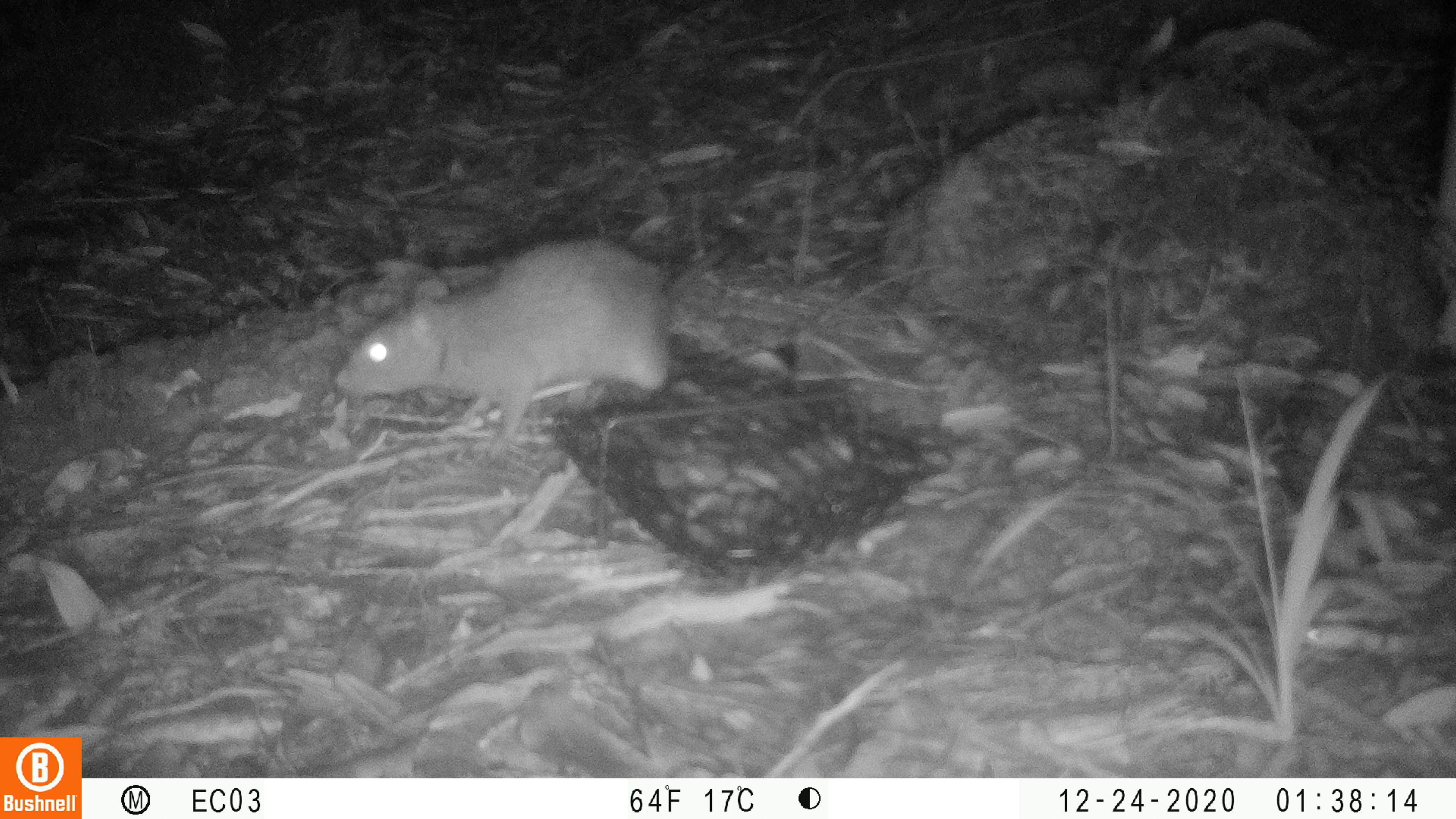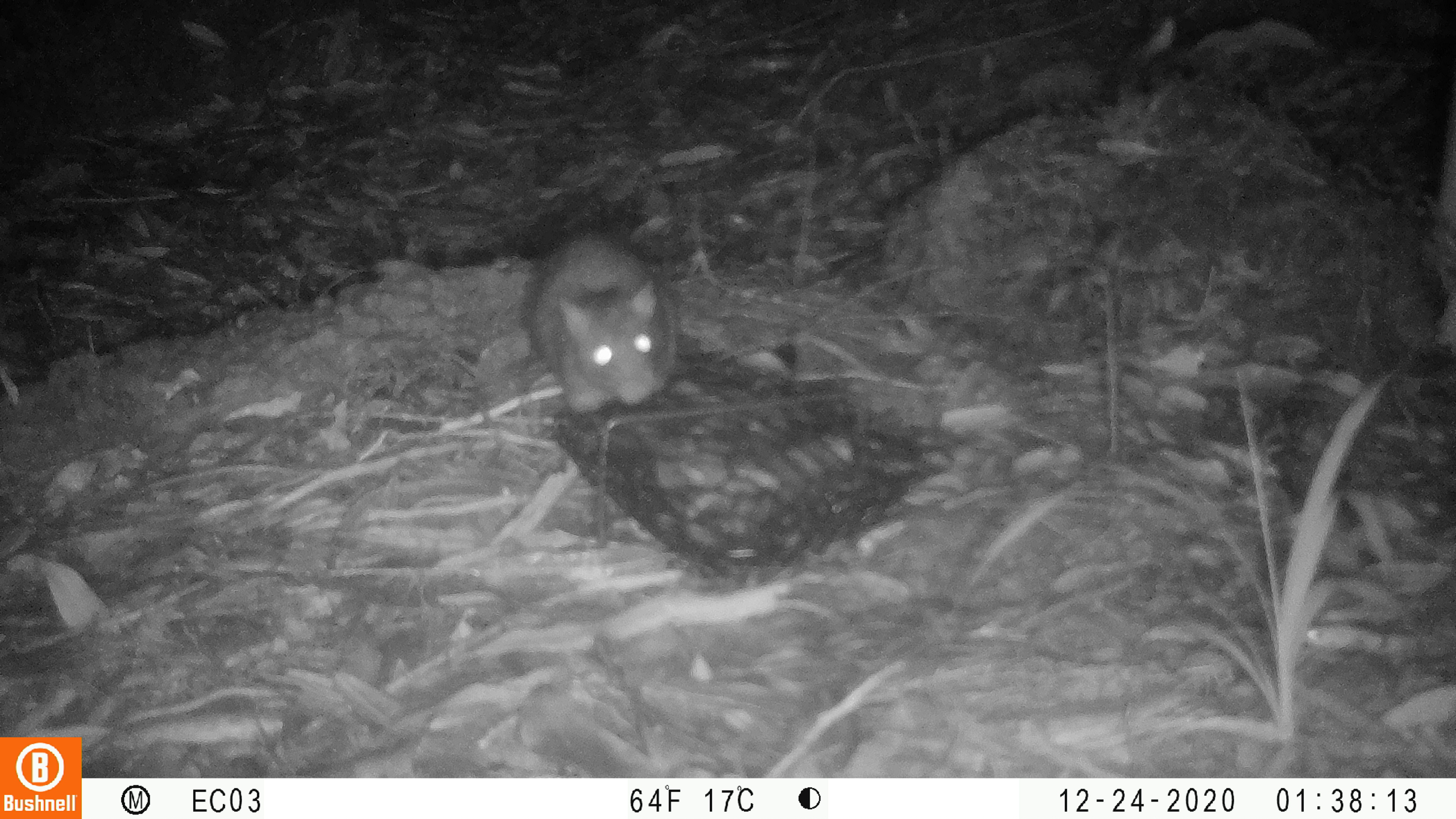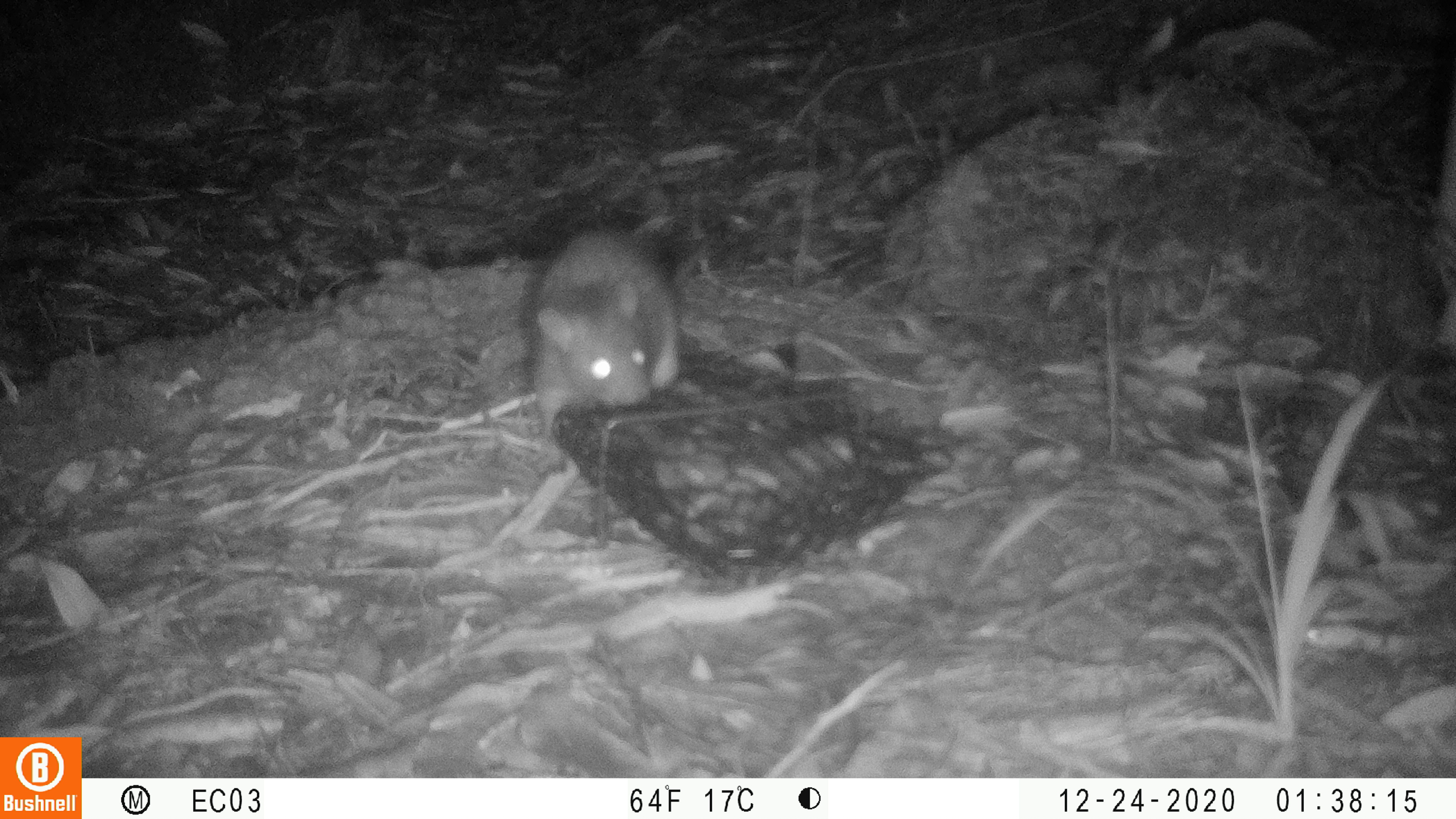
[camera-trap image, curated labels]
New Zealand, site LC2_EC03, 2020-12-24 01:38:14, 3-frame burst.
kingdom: Animalia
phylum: Chordata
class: Mammalia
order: Rodentia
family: Muridae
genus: Rattus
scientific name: Rattus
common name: rat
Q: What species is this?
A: Rat (Rattus).